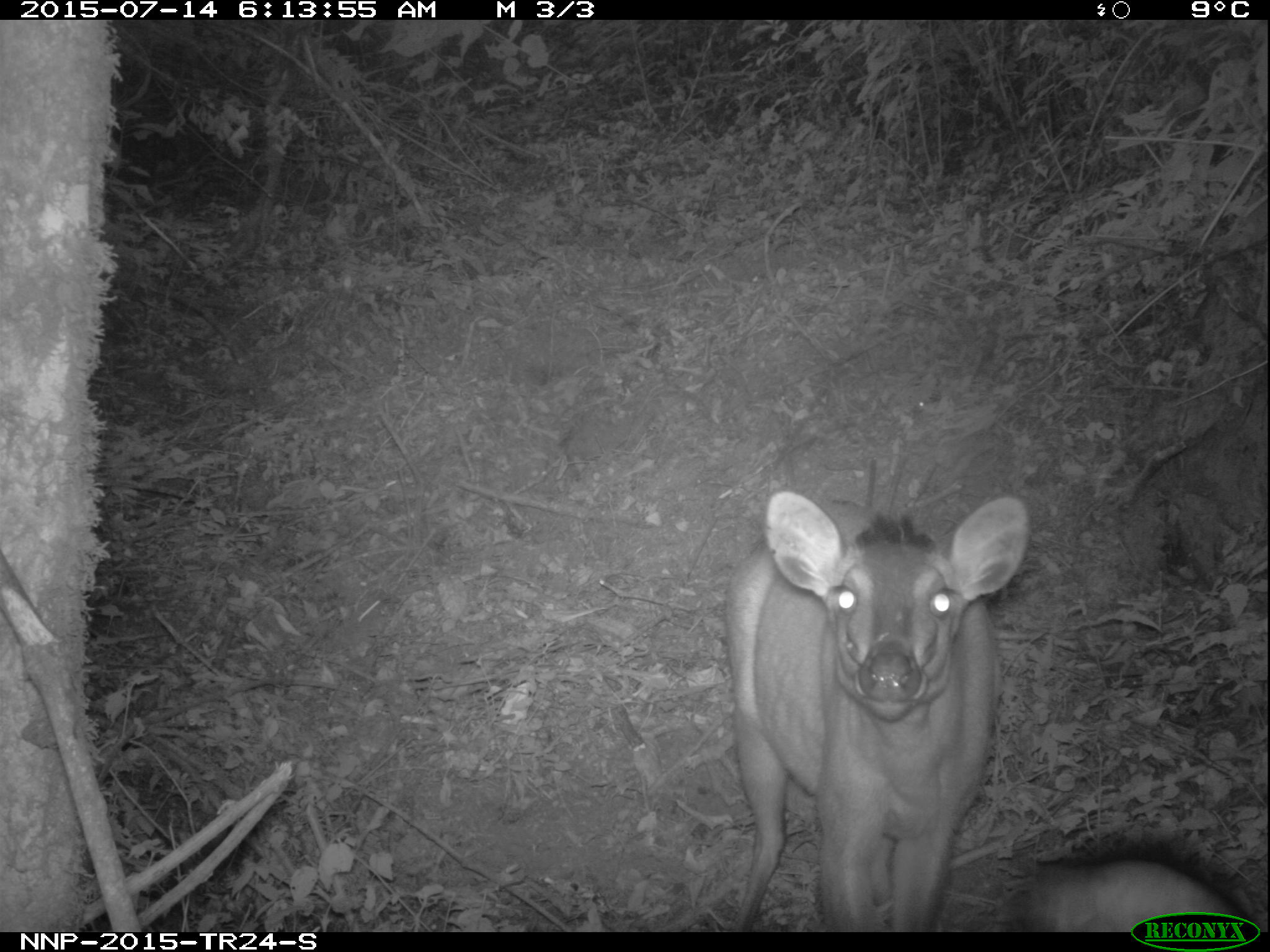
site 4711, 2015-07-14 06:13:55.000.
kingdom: Animalia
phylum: Chordata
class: Mammalia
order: Artiodactyla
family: Bovidae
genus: Cephalophus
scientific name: Cephalophus nigrifrons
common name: black-fronted duiker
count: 1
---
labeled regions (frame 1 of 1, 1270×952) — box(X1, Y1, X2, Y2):
cephalophus nigrifrons: box(726, 487, 1029, 932); box(1028, 841, 1259, 931)